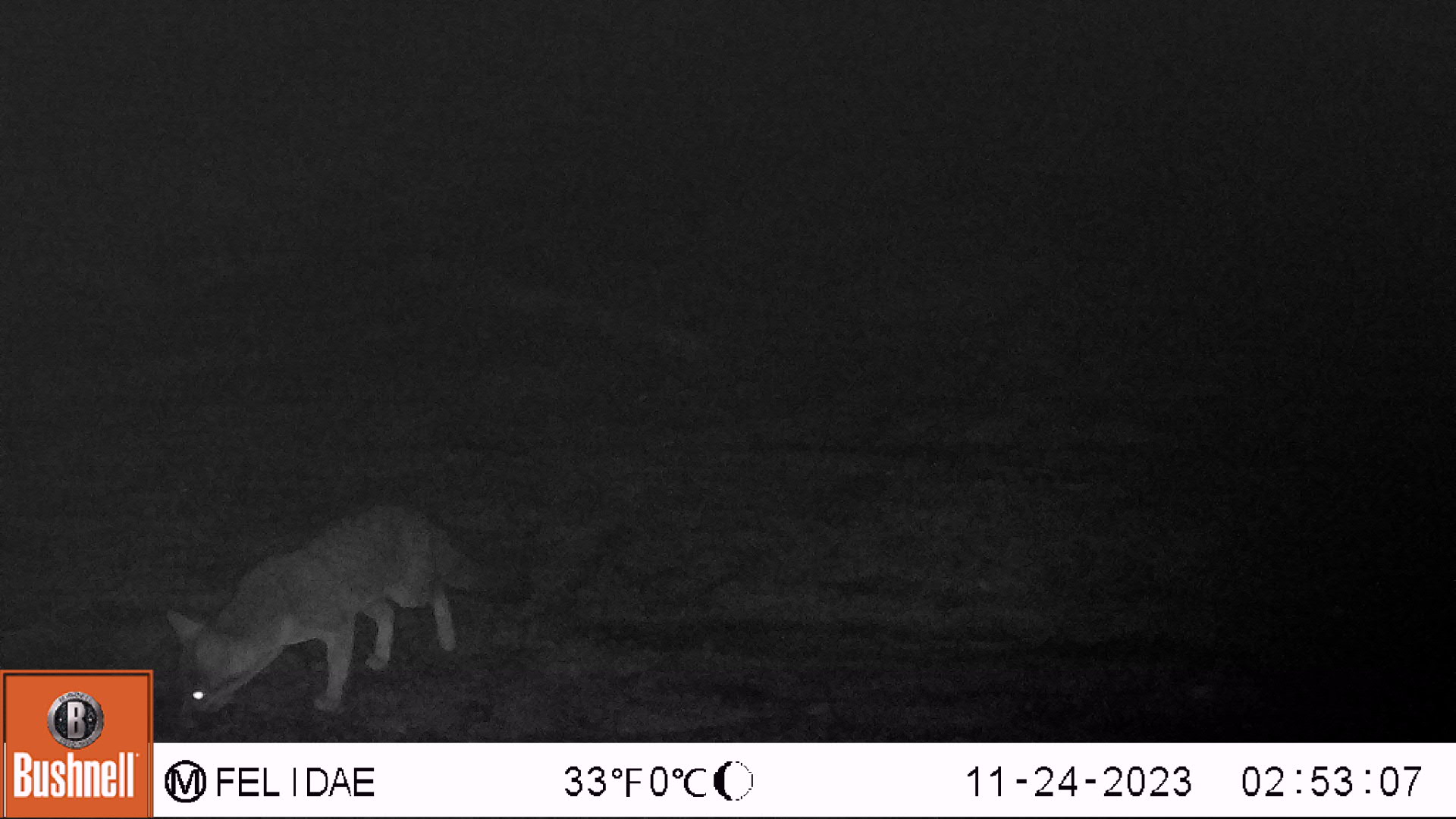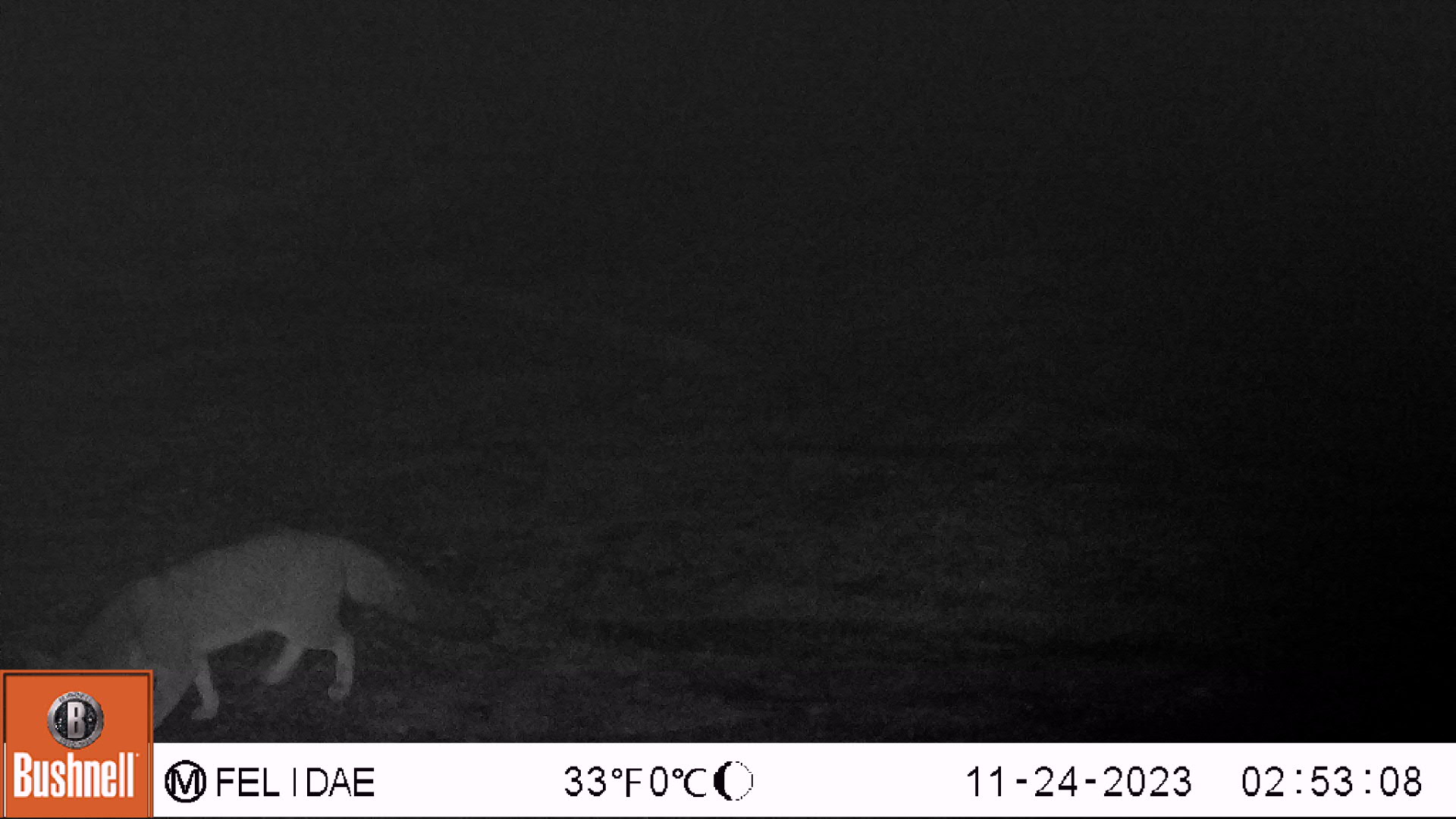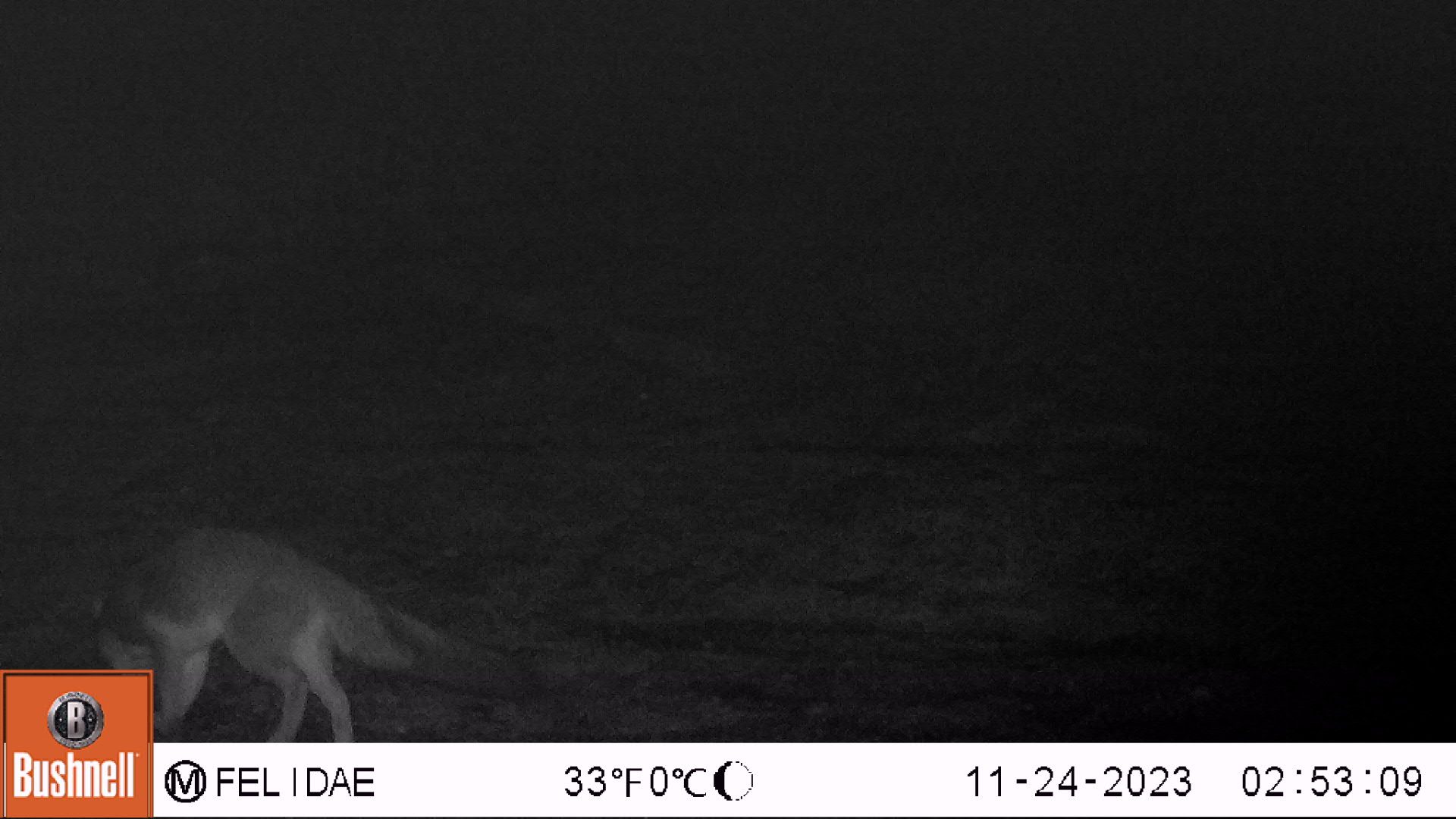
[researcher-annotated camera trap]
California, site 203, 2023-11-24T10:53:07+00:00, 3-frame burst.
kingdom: Animalia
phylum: Chordata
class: Mammalia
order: Carnivora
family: Canidae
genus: Urocyon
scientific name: Urocyon cinereoargenteus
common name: gray fox